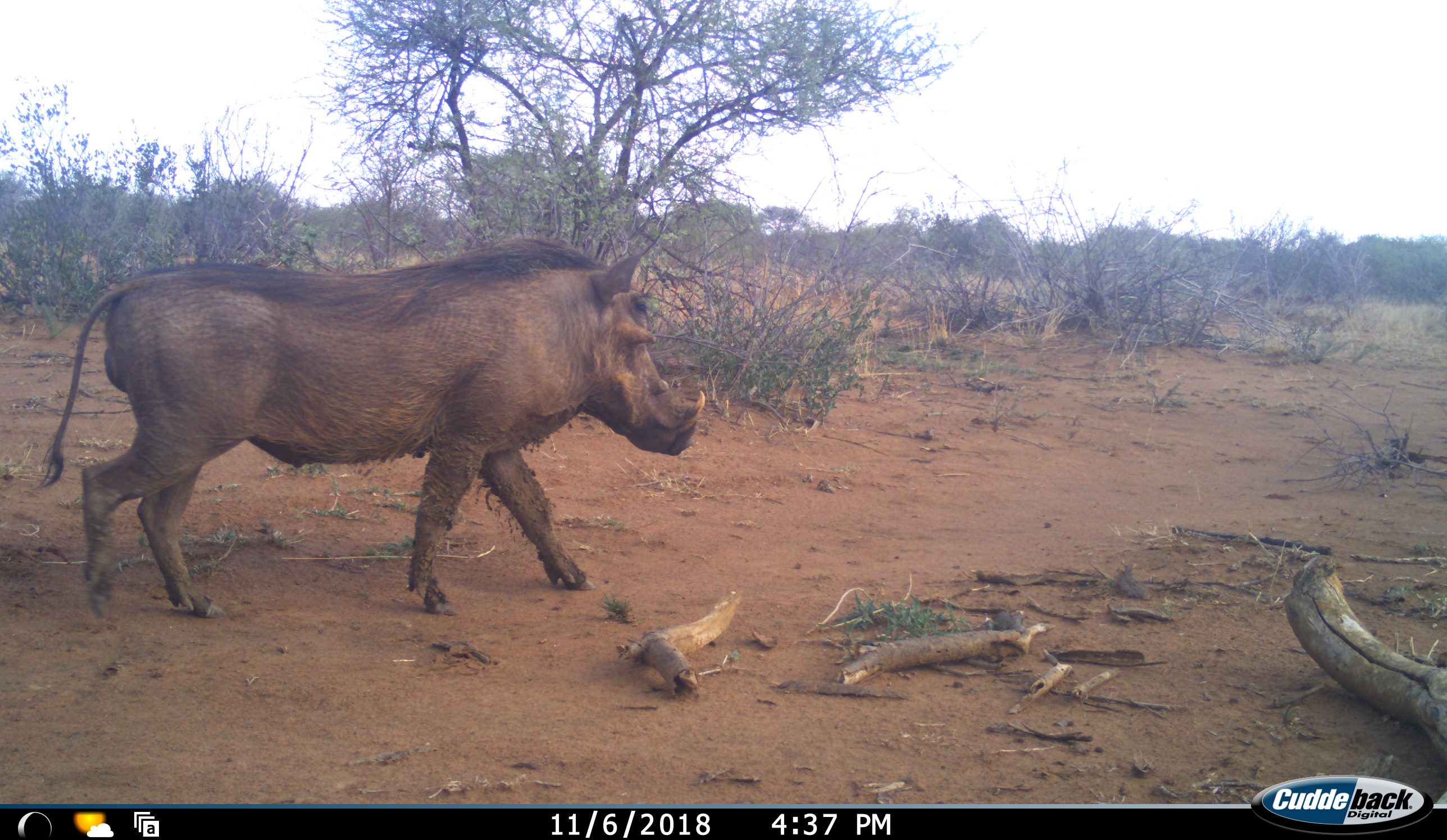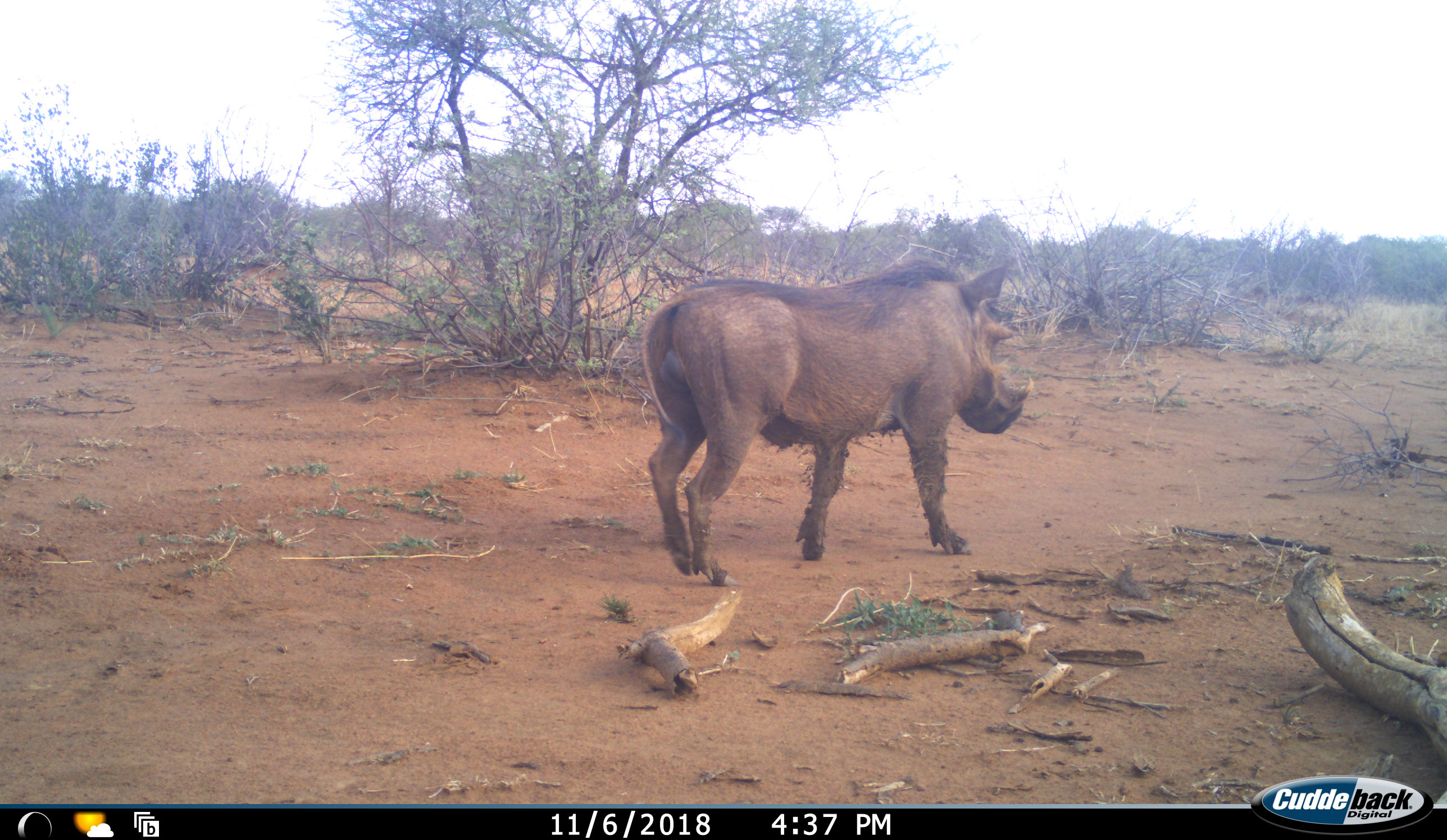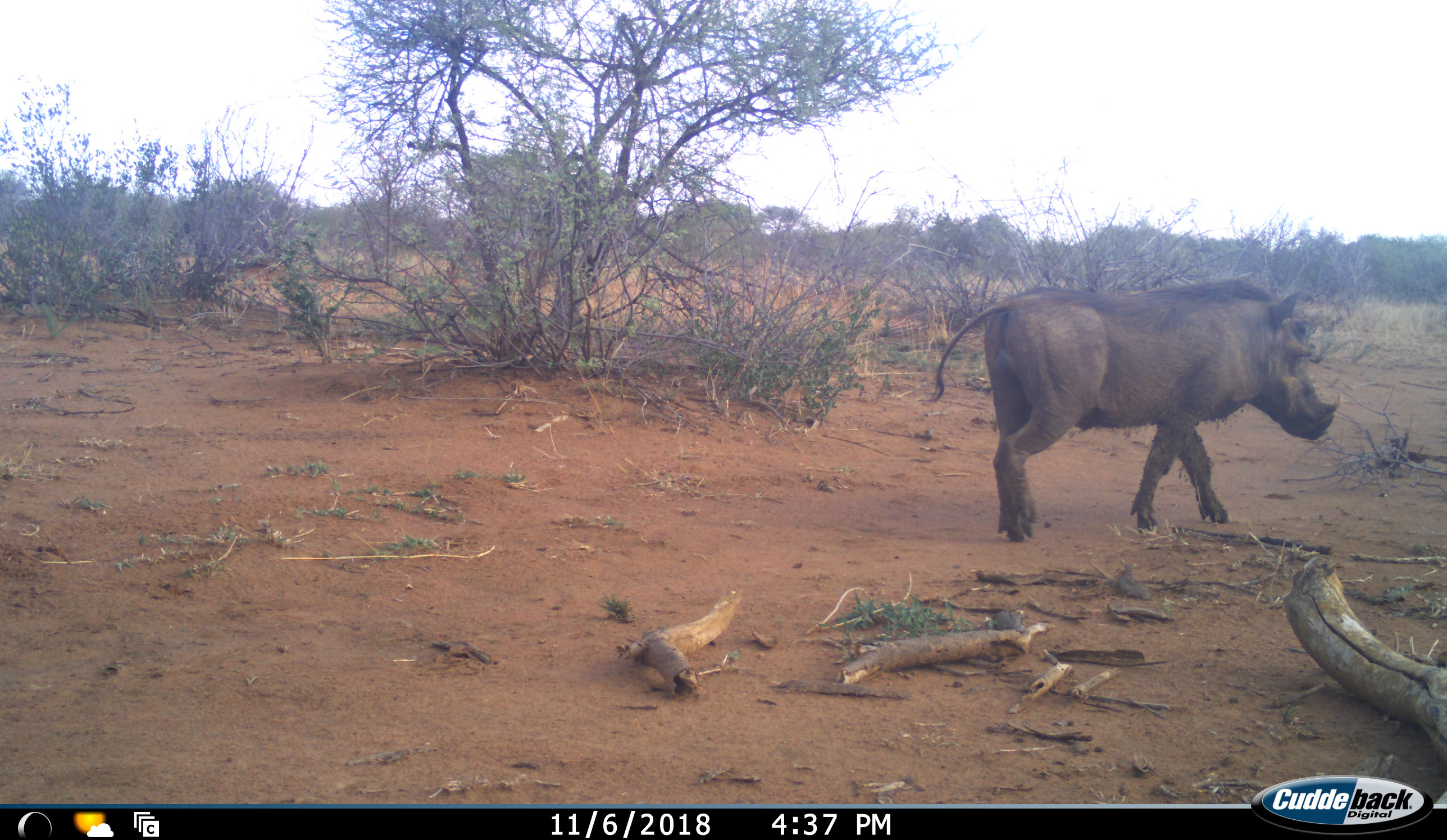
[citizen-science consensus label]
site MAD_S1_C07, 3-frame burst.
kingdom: Animalia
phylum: Chordata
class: Mammalia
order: Artiodactyla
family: Suidae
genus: Phacochoerus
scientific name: Phacochoerus africanus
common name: warthog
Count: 1.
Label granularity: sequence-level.